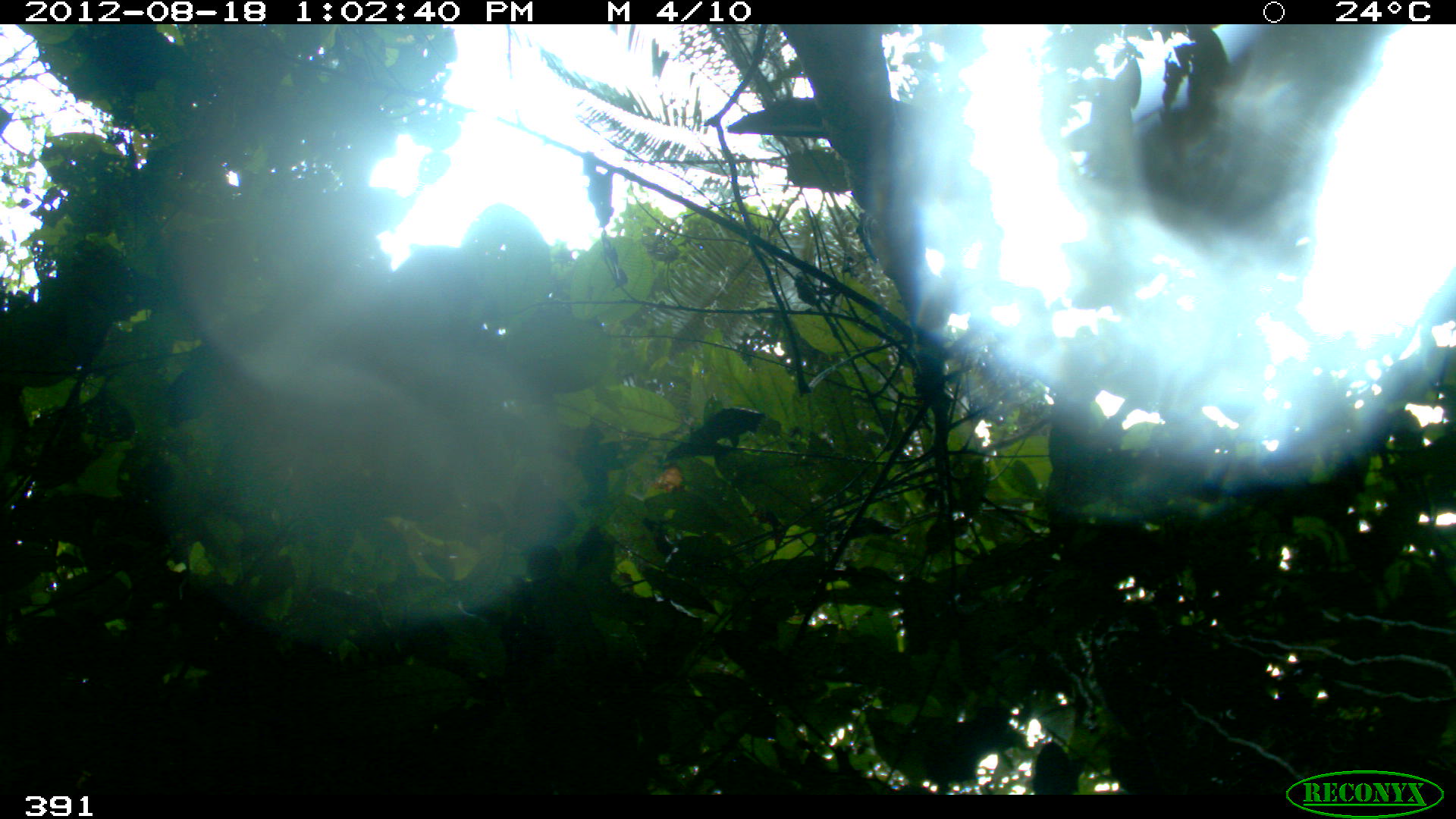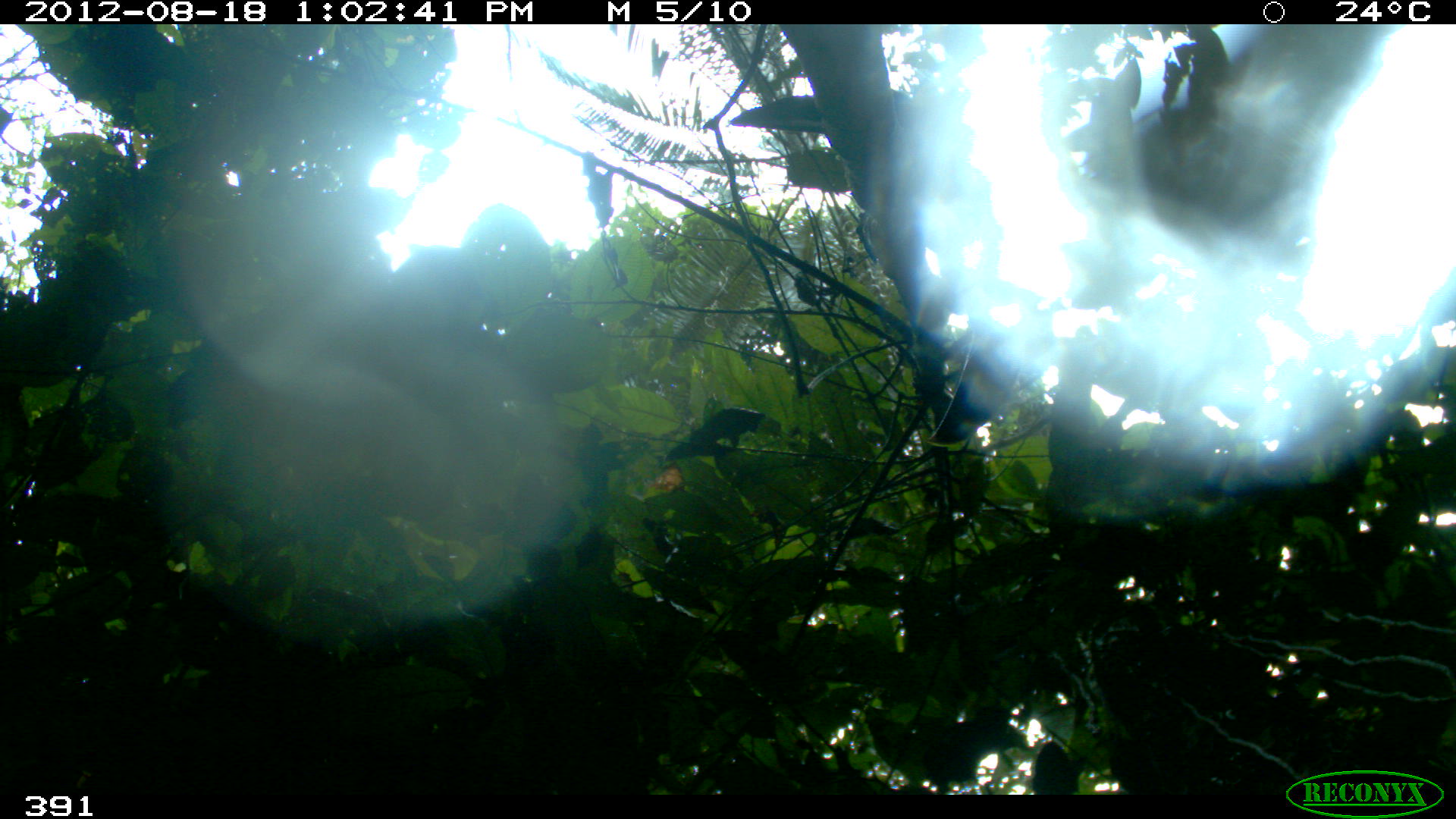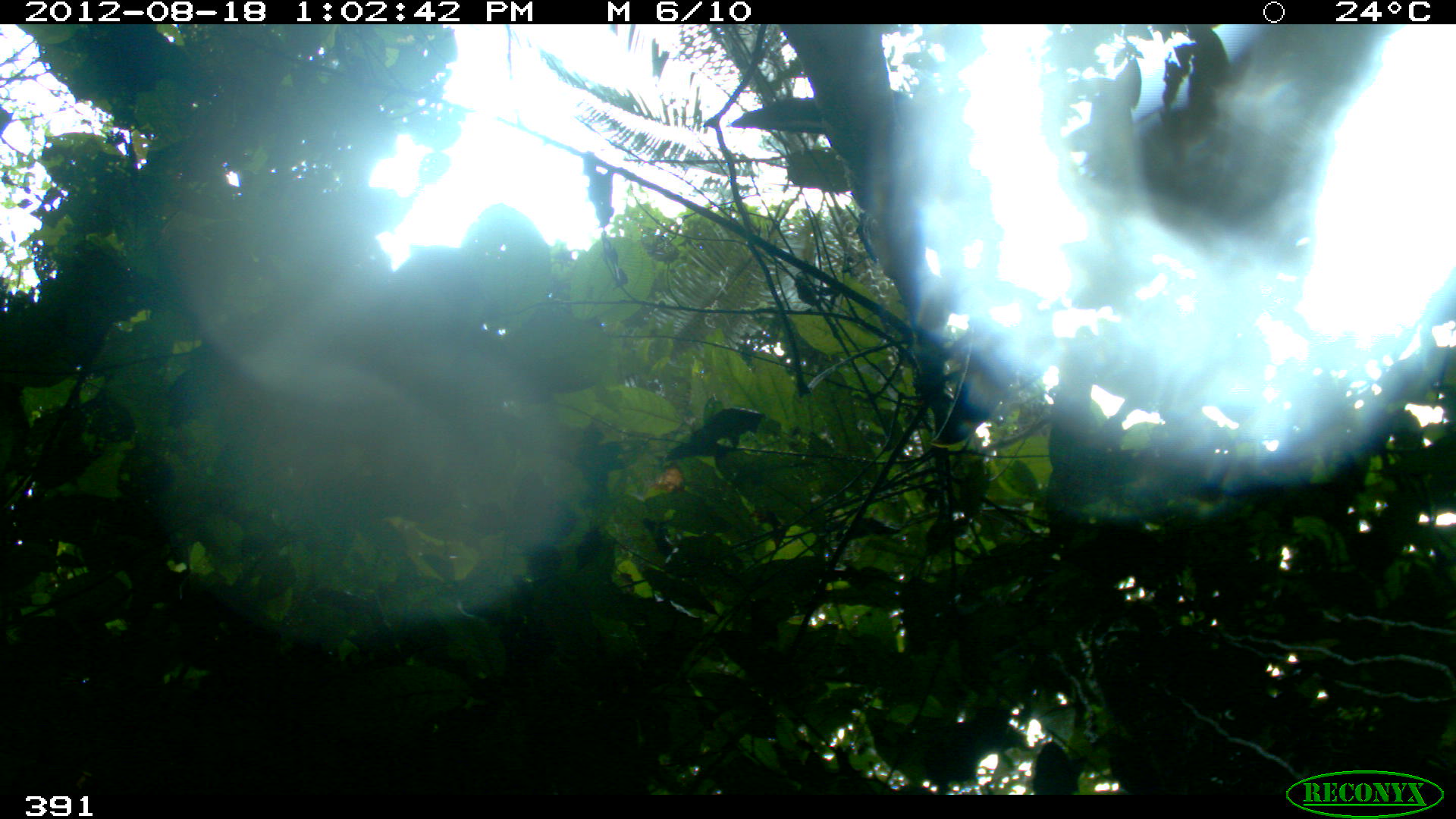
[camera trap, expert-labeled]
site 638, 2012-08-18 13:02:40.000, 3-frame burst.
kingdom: Animalia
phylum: Chordata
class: Aves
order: Piciformes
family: Ramphastidae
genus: Ramphastos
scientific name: Ramphastos tucanus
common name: white-throated toucan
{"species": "Ramphastos tucanus (white-throated toucan)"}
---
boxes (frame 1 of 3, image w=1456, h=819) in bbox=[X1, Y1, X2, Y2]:
ramphastos tucanus: bbox=[726, 95, 928, 141]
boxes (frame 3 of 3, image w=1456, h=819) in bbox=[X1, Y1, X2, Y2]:
ramphastos tucanus: bbox=[729, 87, 923, 135]